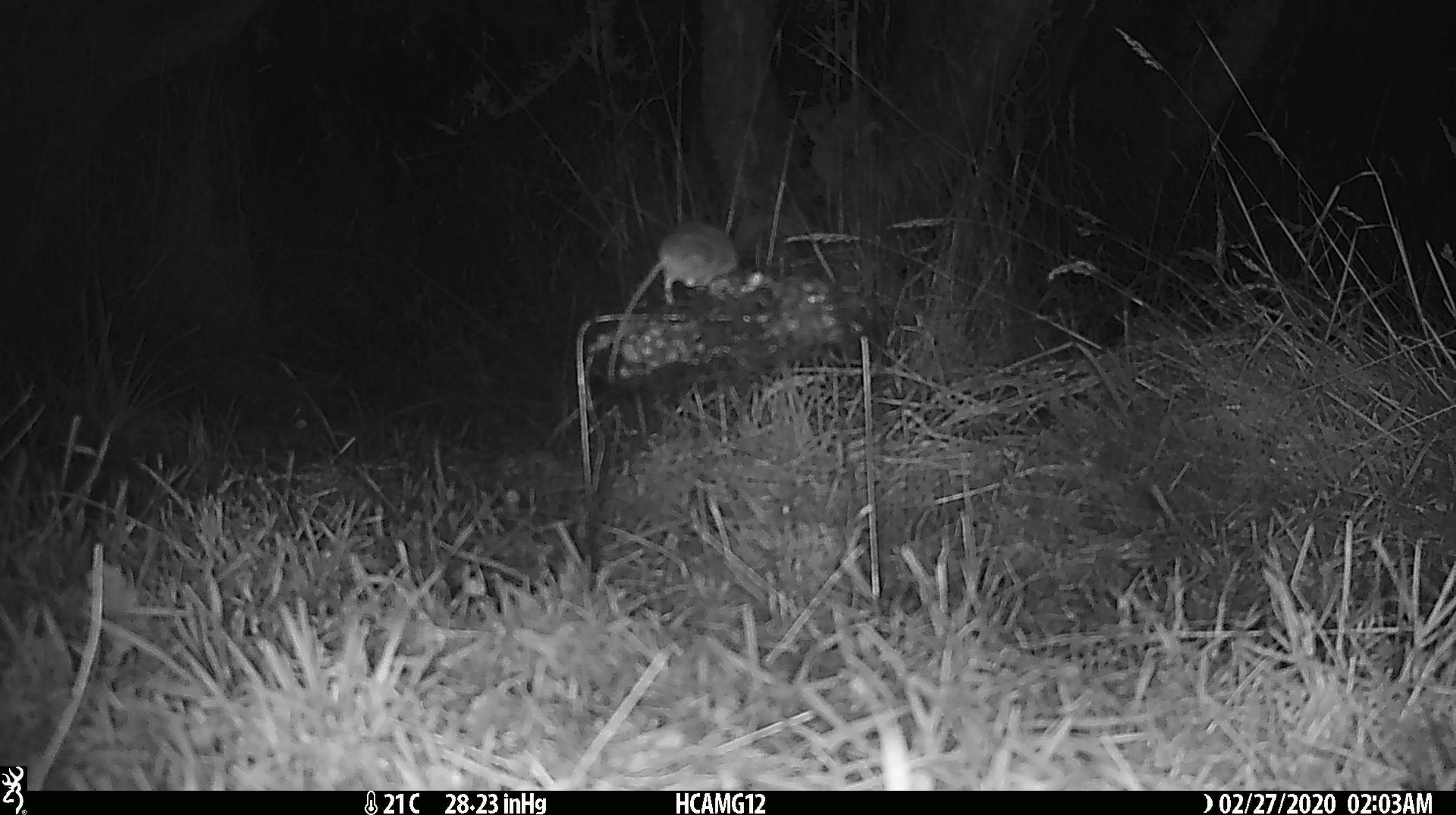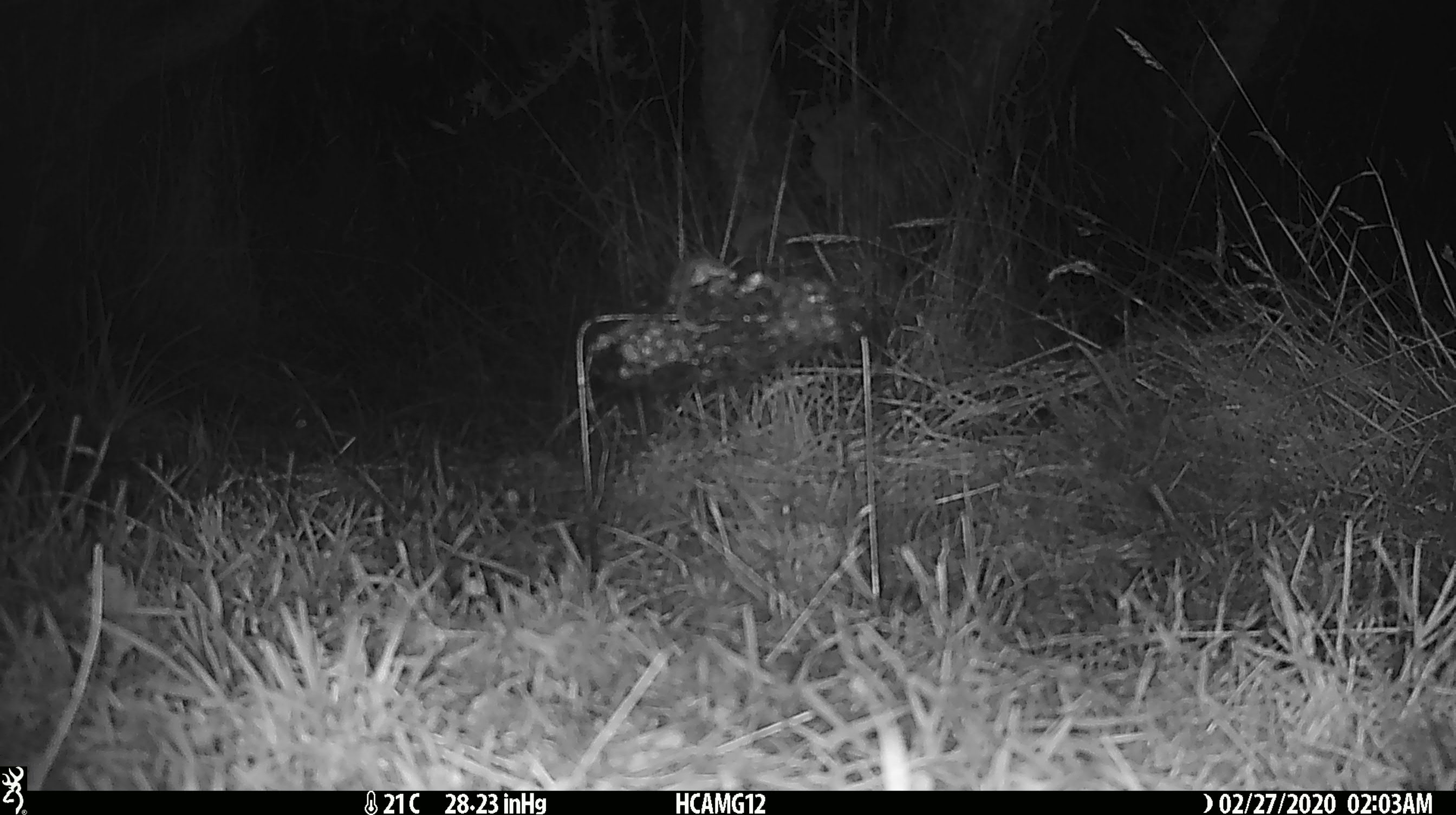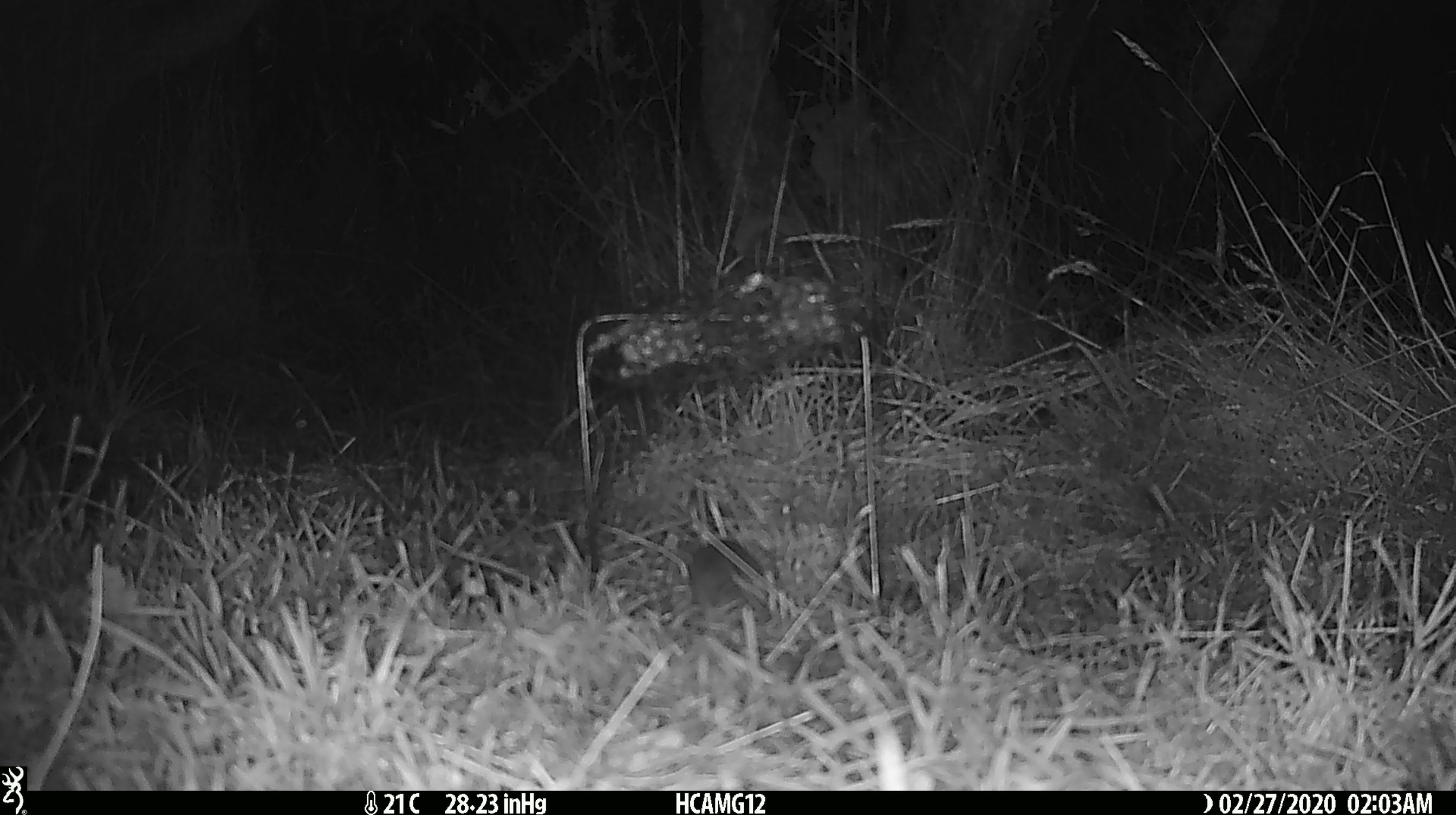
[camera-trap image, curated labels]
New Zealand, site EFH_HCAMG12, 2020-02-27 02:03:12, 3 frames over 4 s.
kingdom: Animalia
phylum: Chordata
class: Mammalia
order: Rodentia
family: Muridae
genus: Mus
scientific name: Mus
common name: mouse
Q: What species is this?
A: Mouse (Mus).